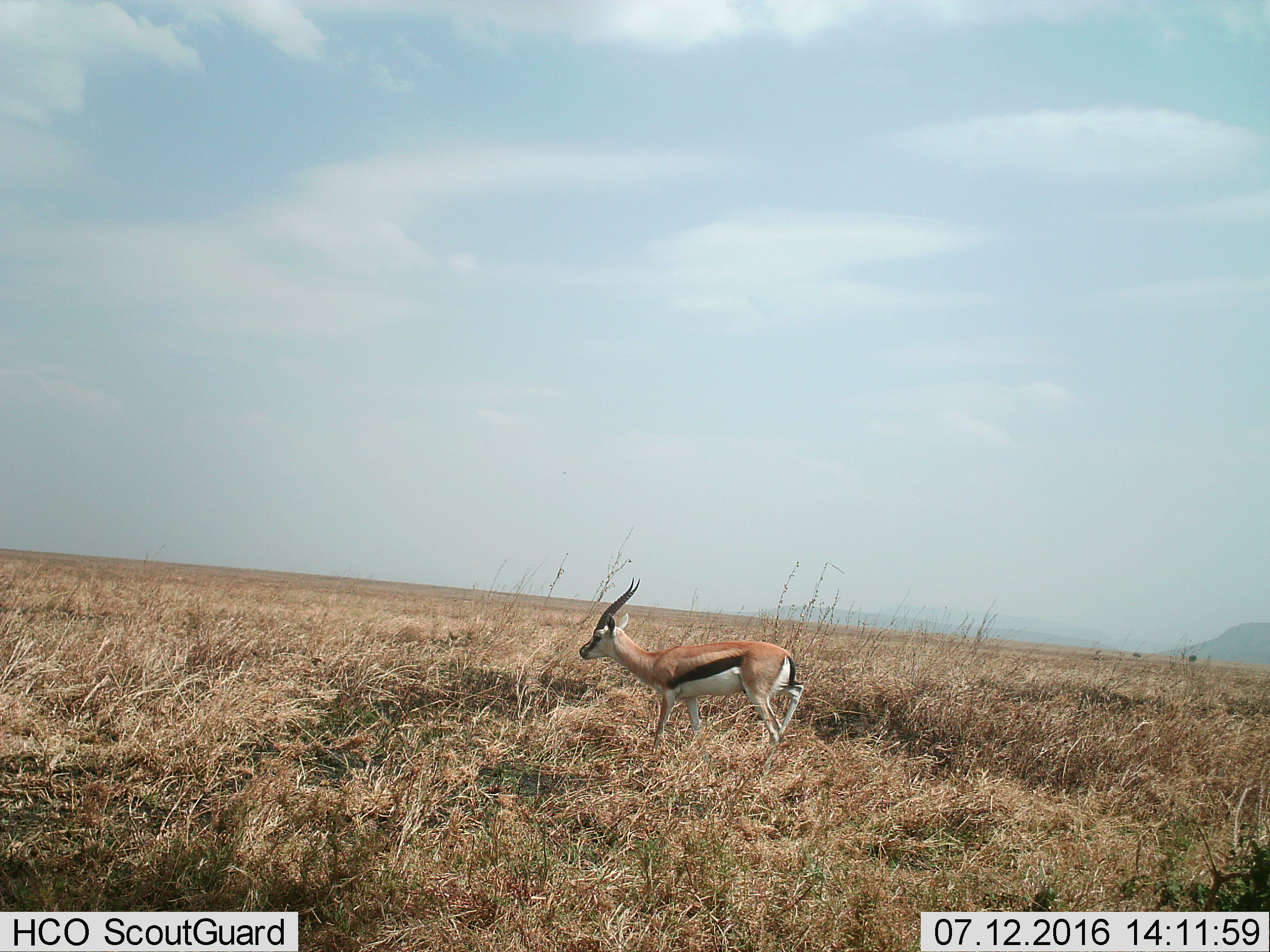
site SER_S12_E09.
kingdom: Animalia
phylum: Chordata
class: Mammalia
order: Artiodactyla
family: Bovidae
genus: Eudorcas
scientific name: Eudorcas thomsonii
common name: thomson's gazelle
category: gazellethomsons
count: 1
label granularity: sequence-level